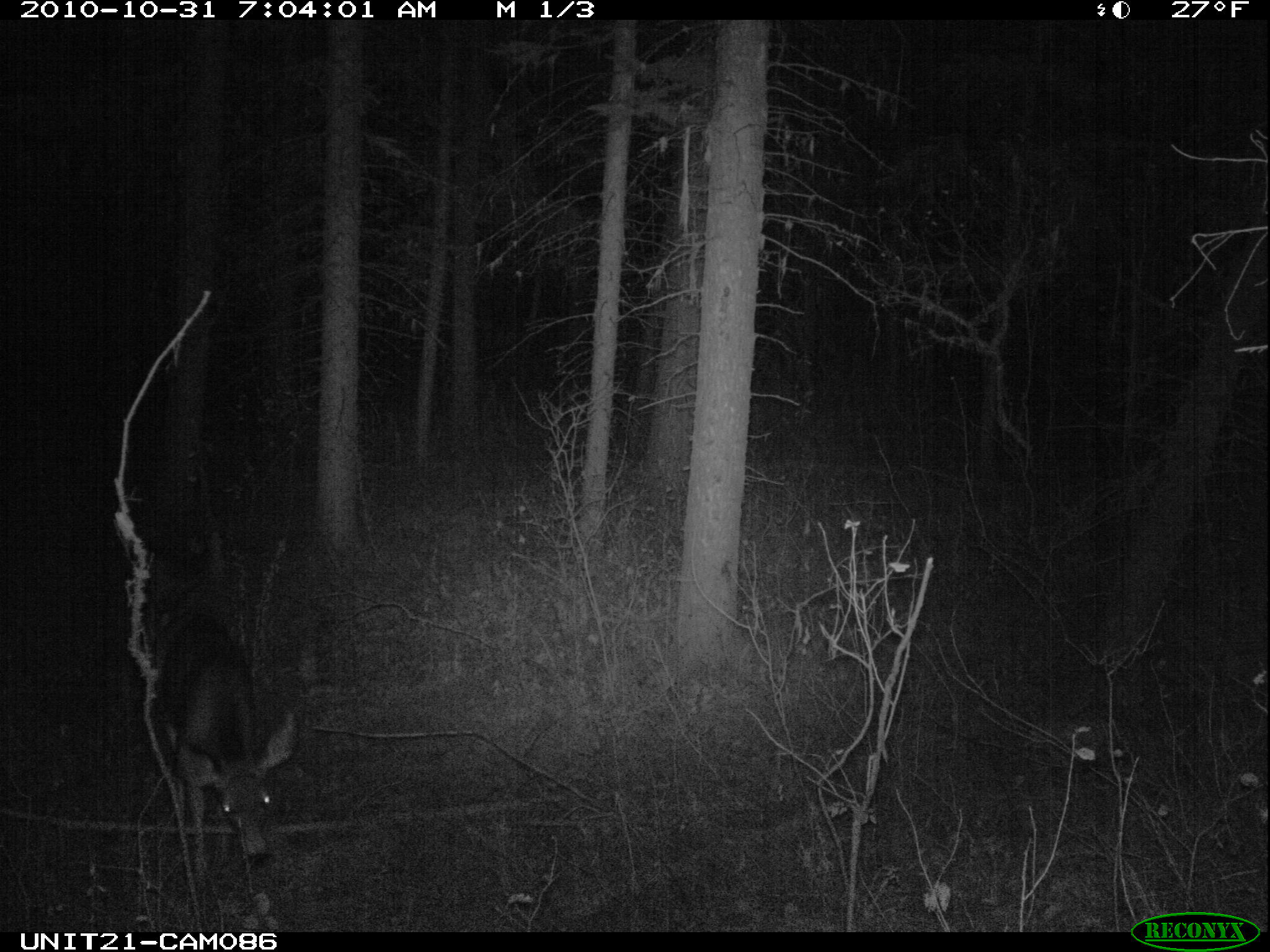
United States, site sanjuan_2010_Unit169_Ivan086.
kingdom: Animalia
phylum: Chordata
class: Mammalia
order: Artiodactyla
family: Cervidae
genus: Odocoileus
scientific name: Odocoileus hemionus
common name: mule deer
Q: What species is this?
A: Odocoileus hemionus (mule deer).